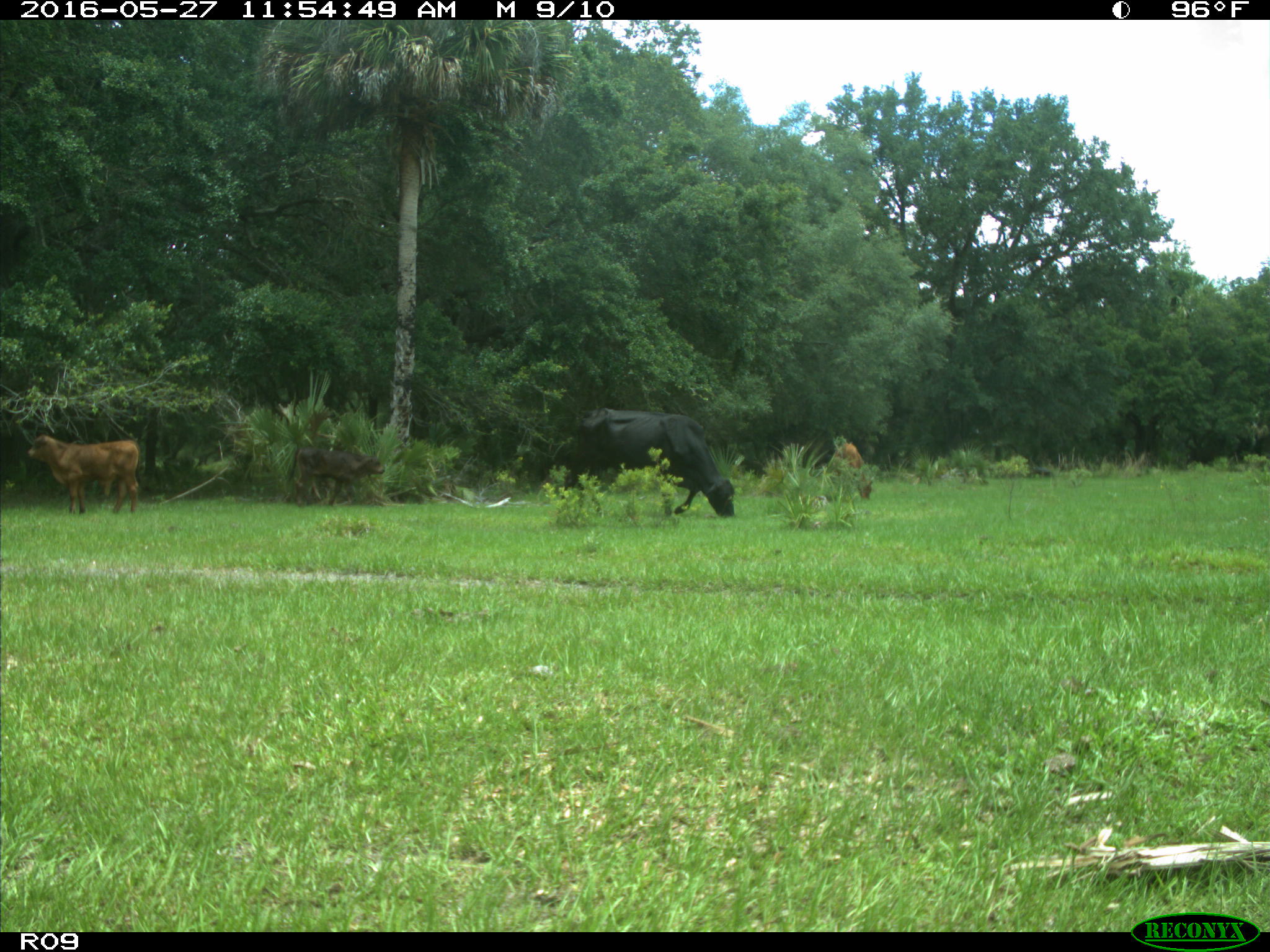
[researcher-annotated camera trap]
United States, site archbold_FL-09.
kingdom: Animalia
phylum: Chordata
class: Mammalia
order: Artiodactyla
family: Bovidae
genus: Bos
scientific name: Bos taurus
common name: domestic cow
Bos taurus (domestic cow).